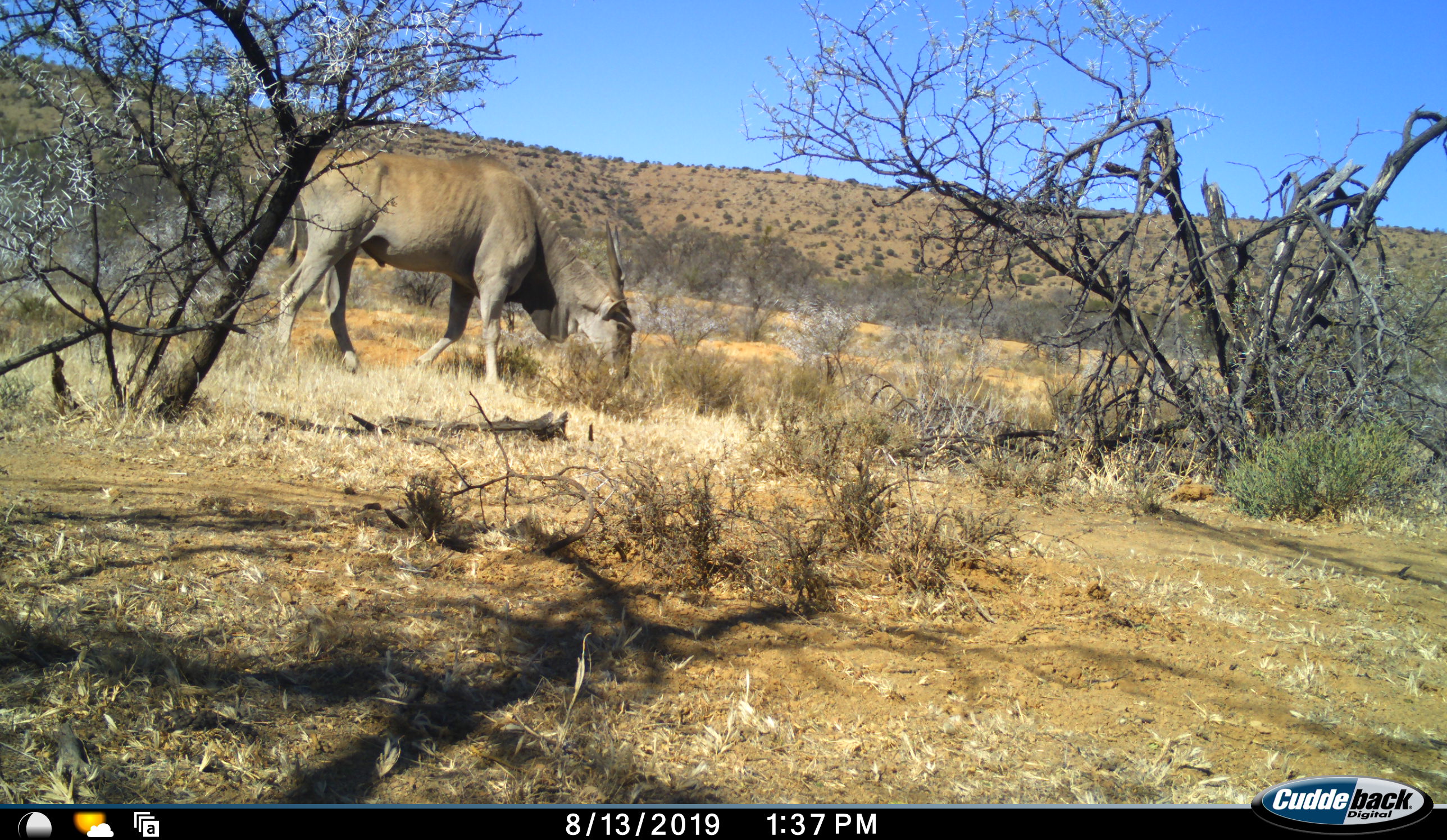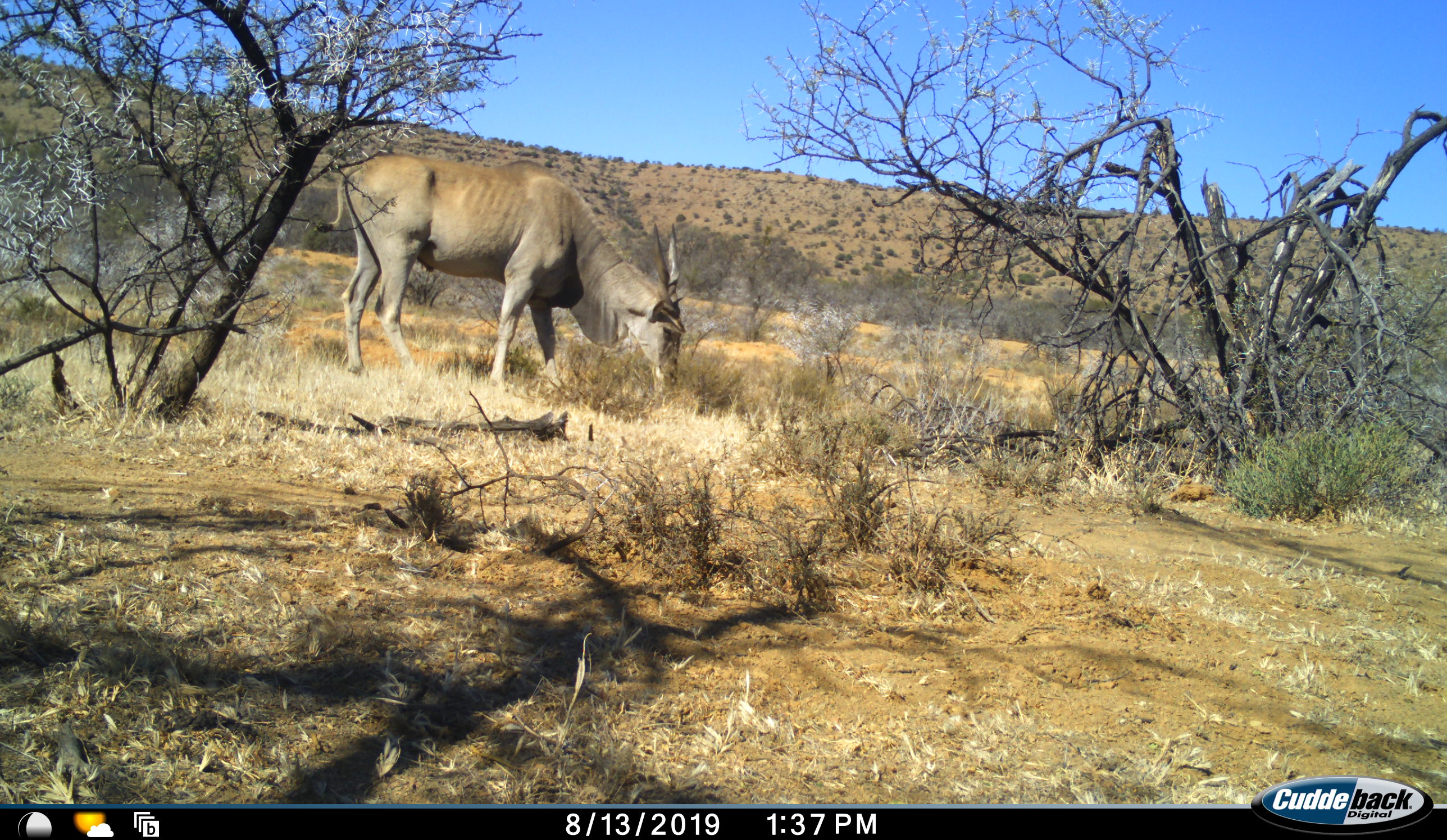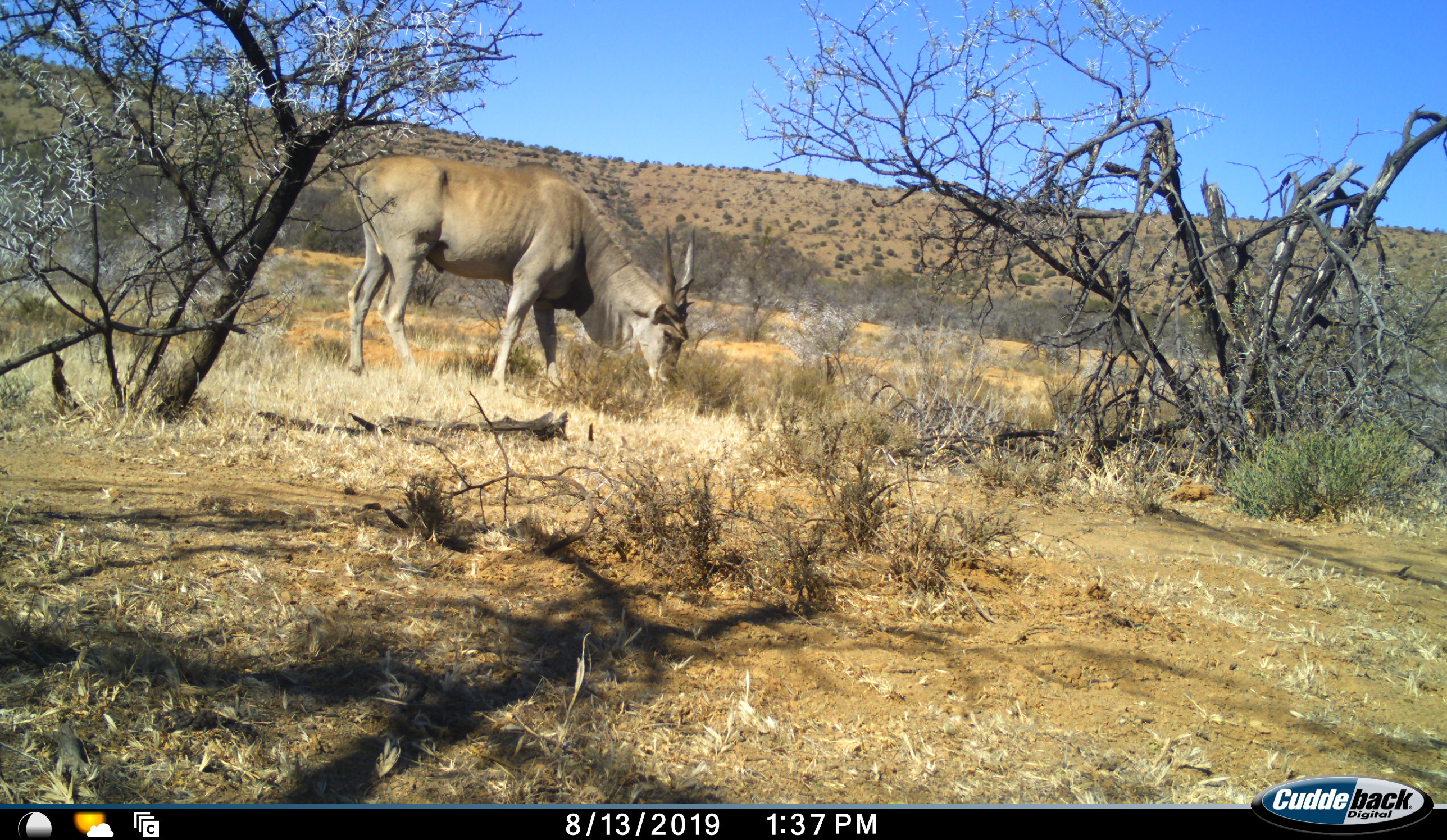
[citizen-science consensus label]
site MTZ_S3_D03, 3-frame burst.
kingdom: Animalia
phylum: Chordata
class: Mammalia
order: Artiodactyla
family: Bovidae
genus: Tragelaphus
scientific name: Tragelaphus oryx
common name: eland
Eland (Tragelaphus oryx), count 1. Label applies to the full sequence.